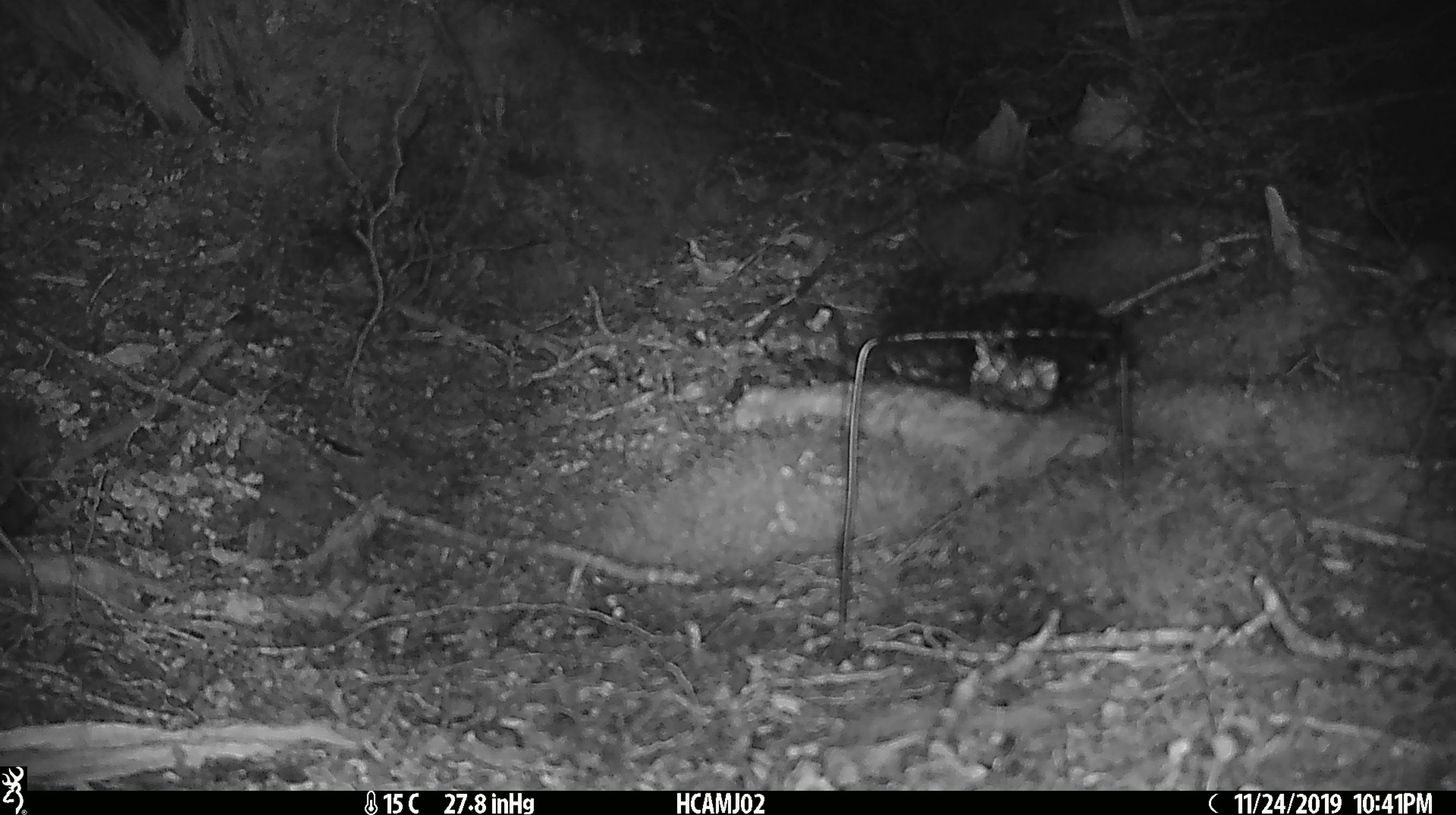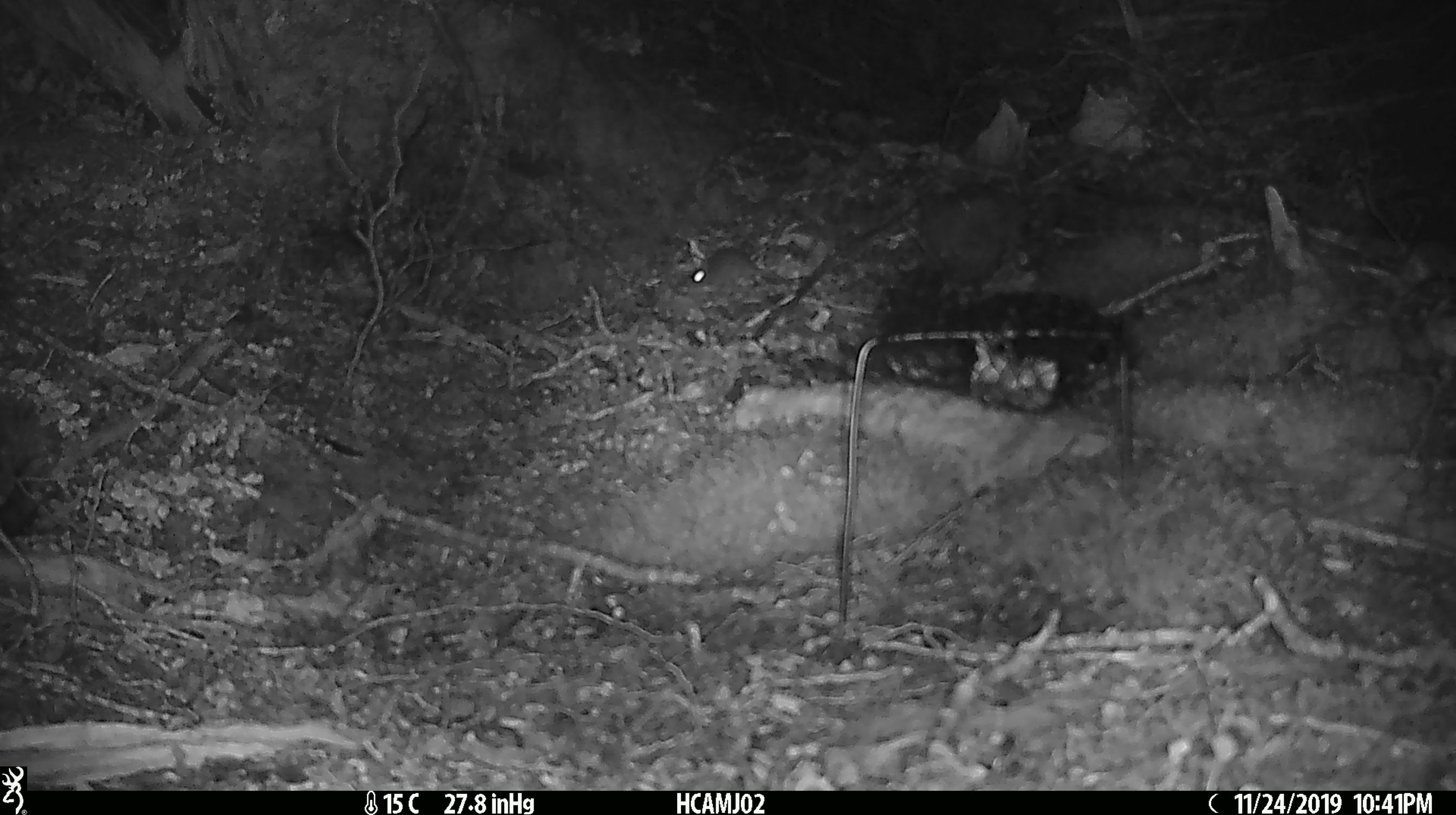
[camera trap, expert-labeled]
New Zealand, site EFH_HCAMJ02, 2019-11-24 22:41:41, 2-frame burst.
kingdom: Animalia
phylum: Chordata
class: Mammalia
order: Rodentia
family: Muridae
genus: Mus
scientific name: Mus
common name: mouse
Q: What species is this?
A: Mouse (Mus).